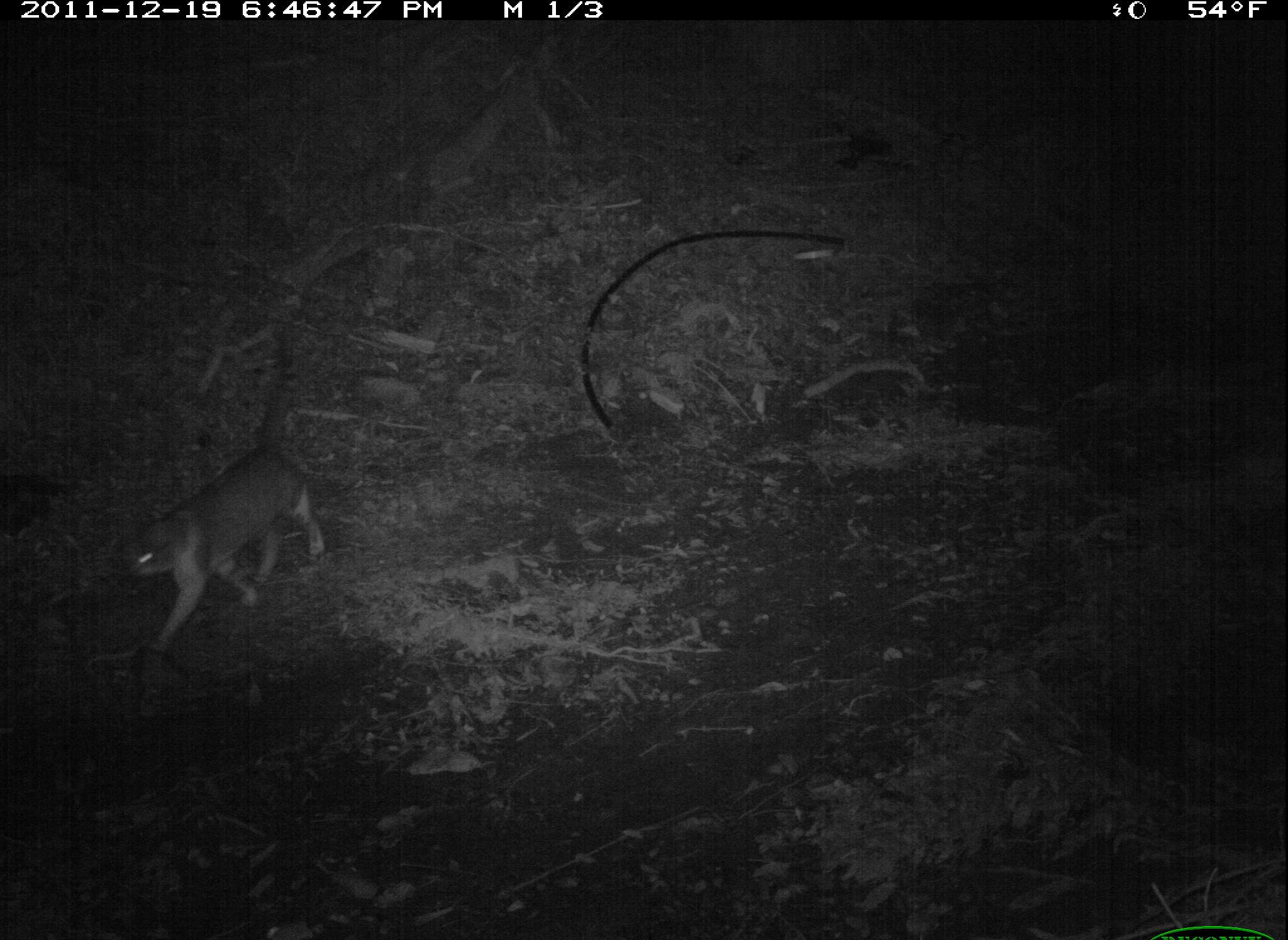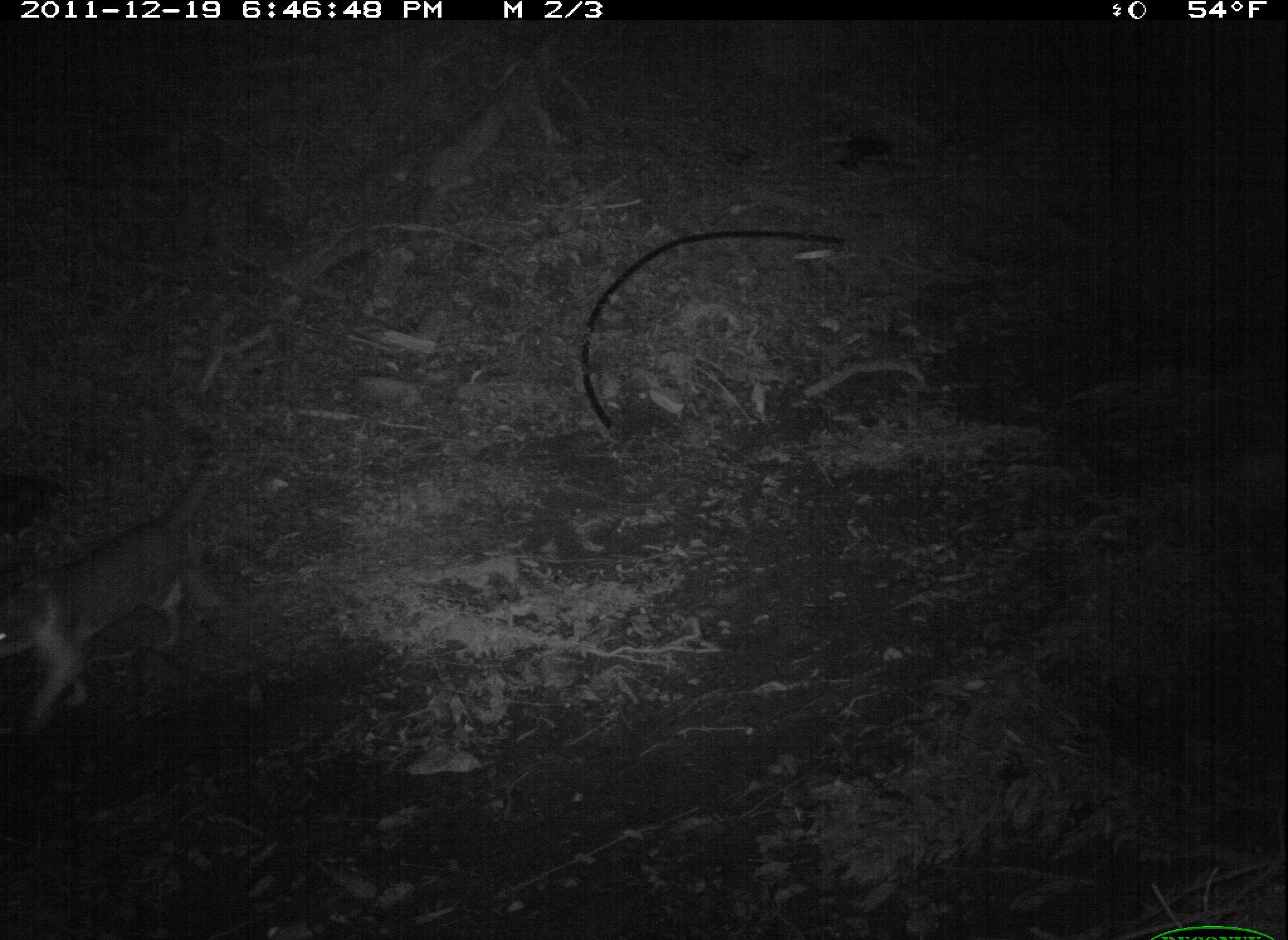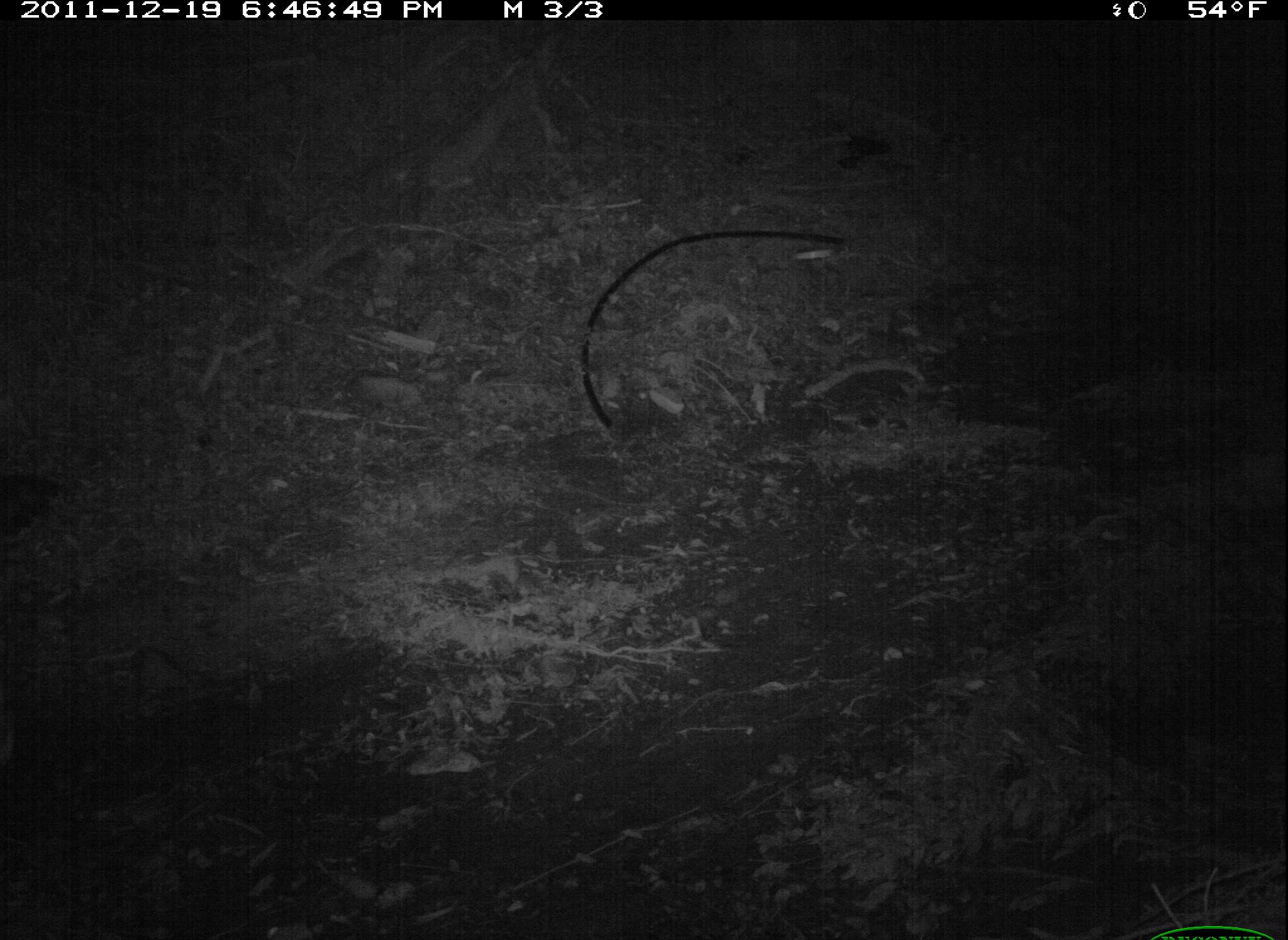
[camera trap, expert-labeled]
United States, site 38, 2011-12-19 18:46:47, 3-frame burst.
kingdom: Animalia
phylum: Chordata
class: Mammalia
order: Carnivora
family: Felidae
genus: Felis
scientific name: Felis catus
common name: cat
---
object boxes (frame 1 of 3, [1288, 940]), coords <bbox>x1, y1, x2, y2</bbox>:
cat: <bbox>116, 330, 335, 667</bbox>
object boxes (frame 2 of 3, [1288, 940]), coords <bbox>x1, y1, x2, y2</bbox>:
cat: <bbox>0, 411, 245, 741</bbox>